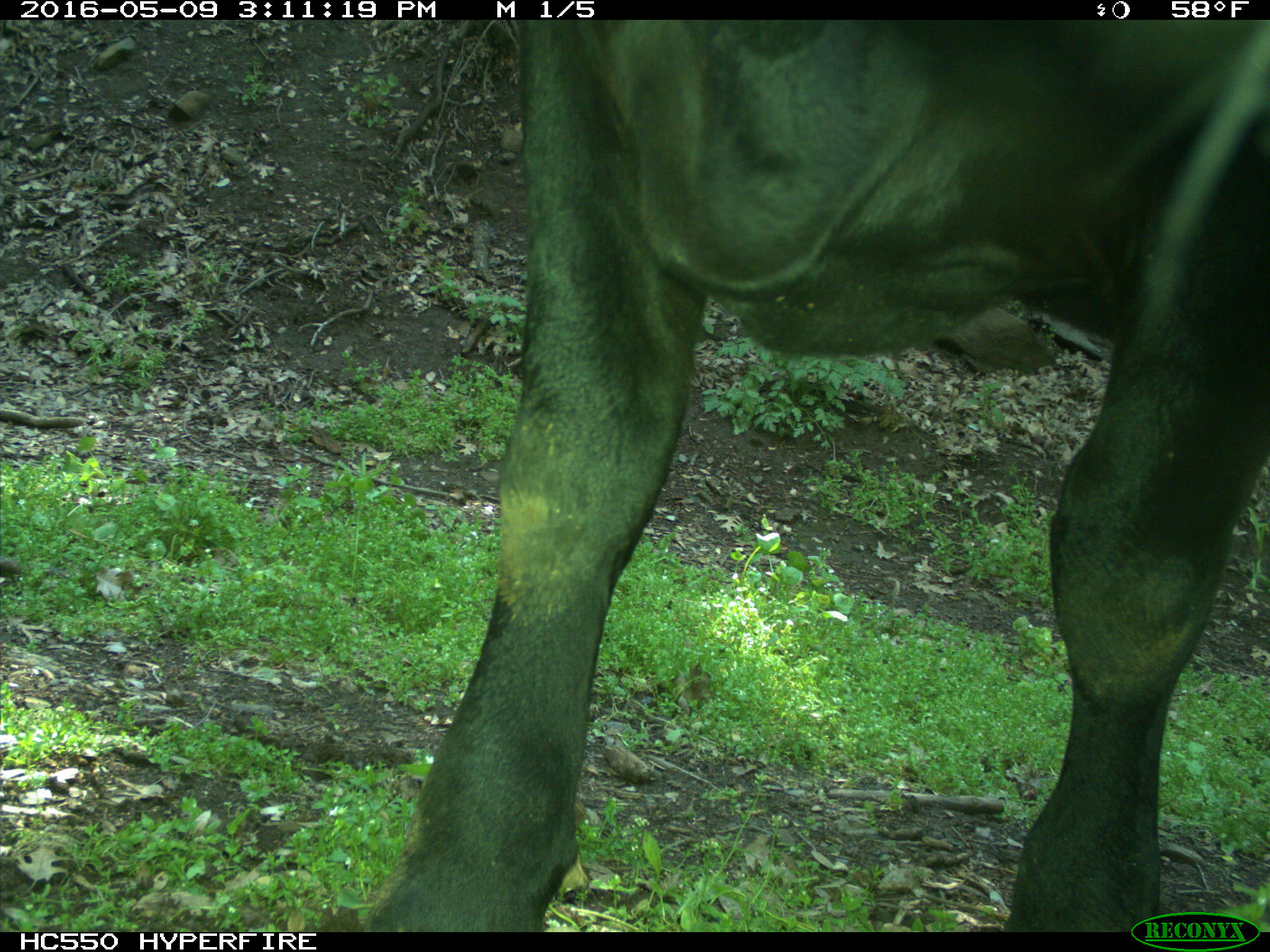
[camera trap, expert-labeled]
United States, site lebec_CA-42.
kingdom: Animalia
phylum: Chordata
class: Mammalia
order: Artiodactyla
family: Bovidae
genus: Bos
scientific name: Bos taurus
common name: domestic cow